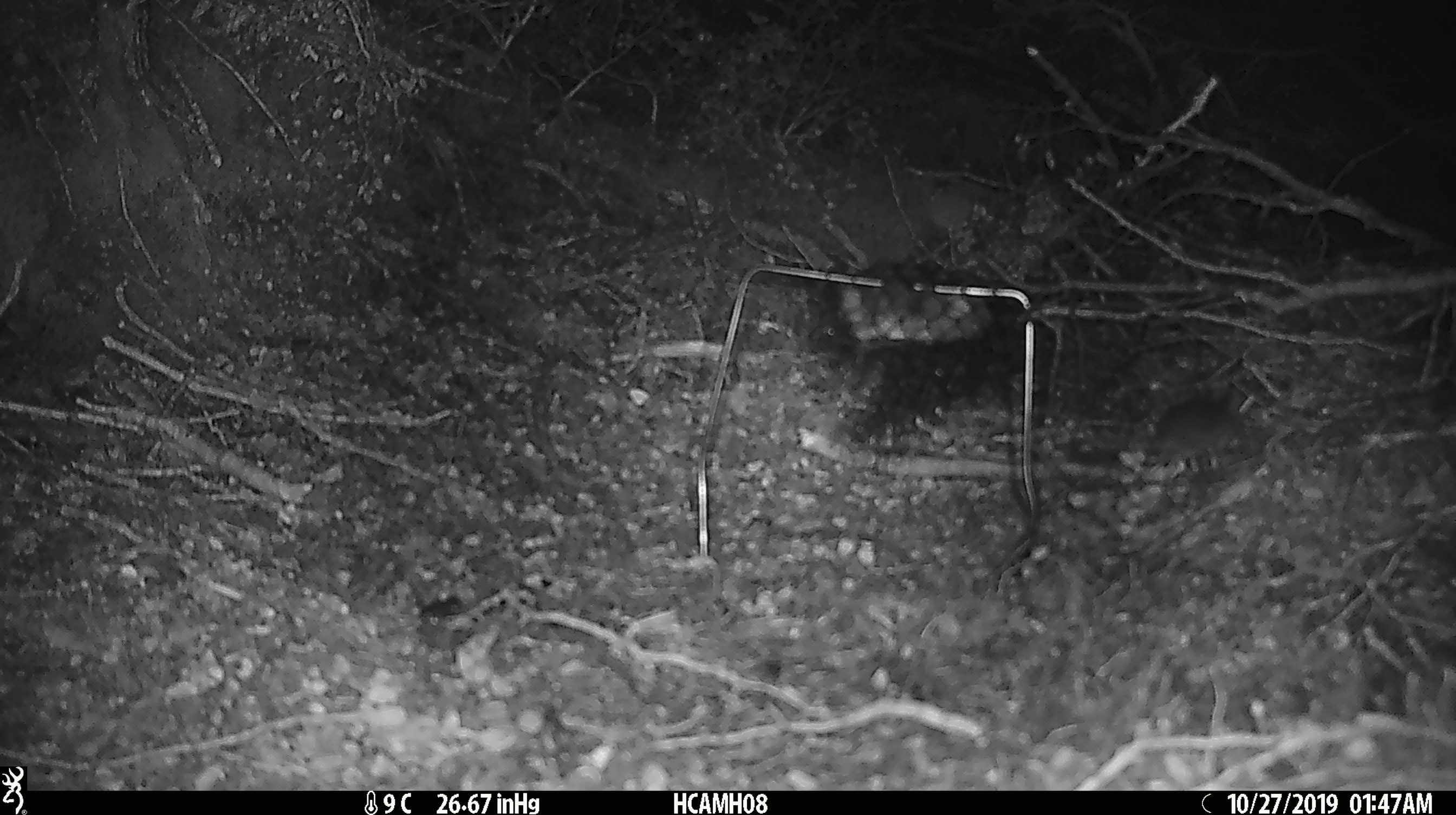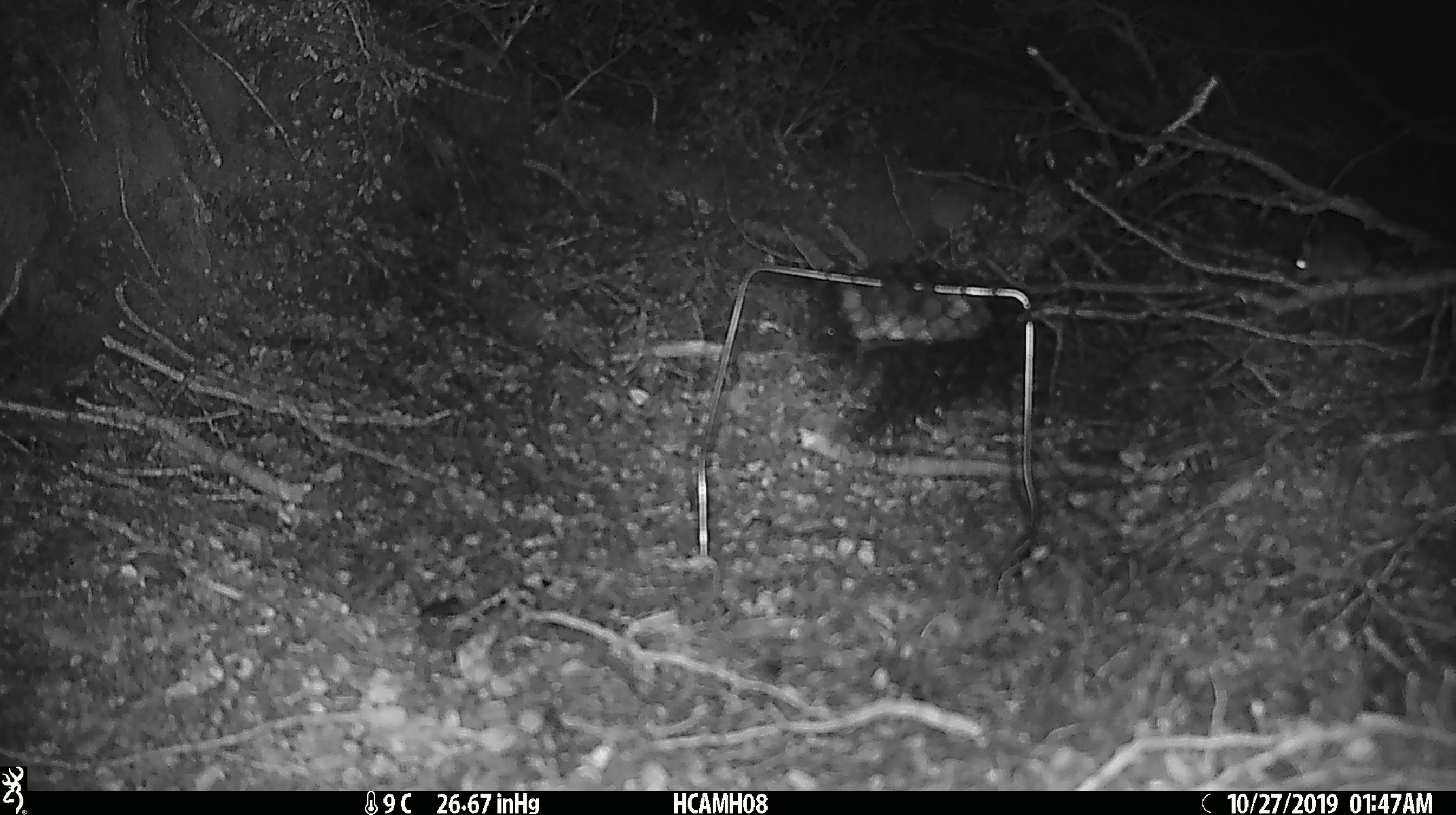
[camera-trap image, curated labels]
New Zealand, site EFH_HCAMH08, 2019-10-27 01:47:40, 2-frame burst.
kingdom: Animalia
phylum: Chordata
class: Mammalia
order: Rodentia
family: Muridae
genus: Mus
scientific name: Mus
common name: mouse